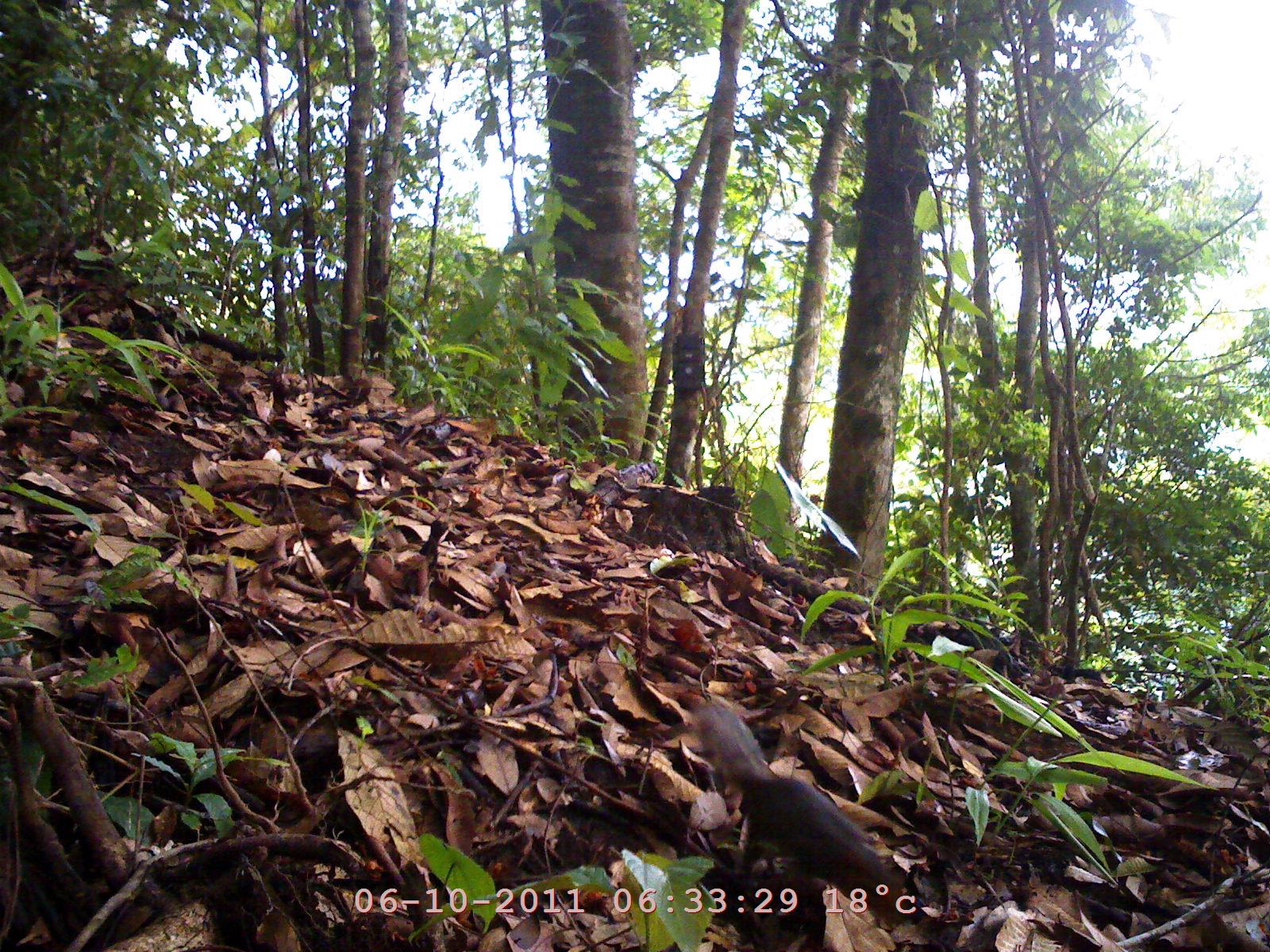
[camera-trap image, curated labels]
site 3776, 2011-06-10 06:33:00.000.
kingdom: Animalia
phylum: Chordata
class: Mammalia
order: Rodentia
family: Sciuridae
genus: Dremomys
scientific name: Dremomys rufigenis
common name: asian red-cheeked squirrel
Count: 1.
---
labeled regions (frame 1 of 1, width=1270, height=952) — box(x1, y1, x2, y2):
dremomys rufigenis: box(689, 704, 909, 925)